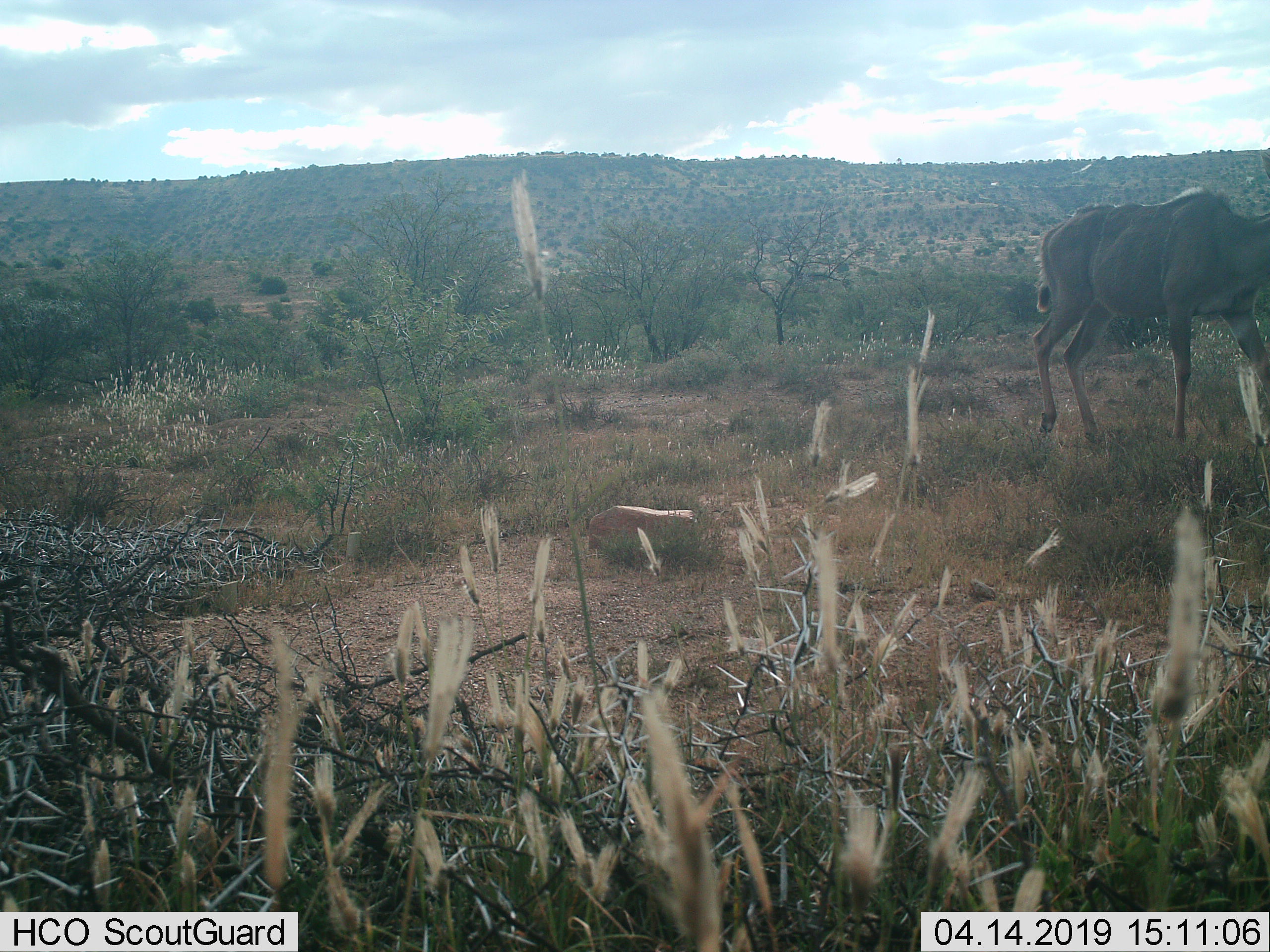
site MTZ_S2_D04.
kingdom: Animalia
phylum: Chordata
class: Mammalia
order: Artiodactyla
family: Bovidae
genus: Tragelaphus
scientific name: Tragelaphus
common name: kudu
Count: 1.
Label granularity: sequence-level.